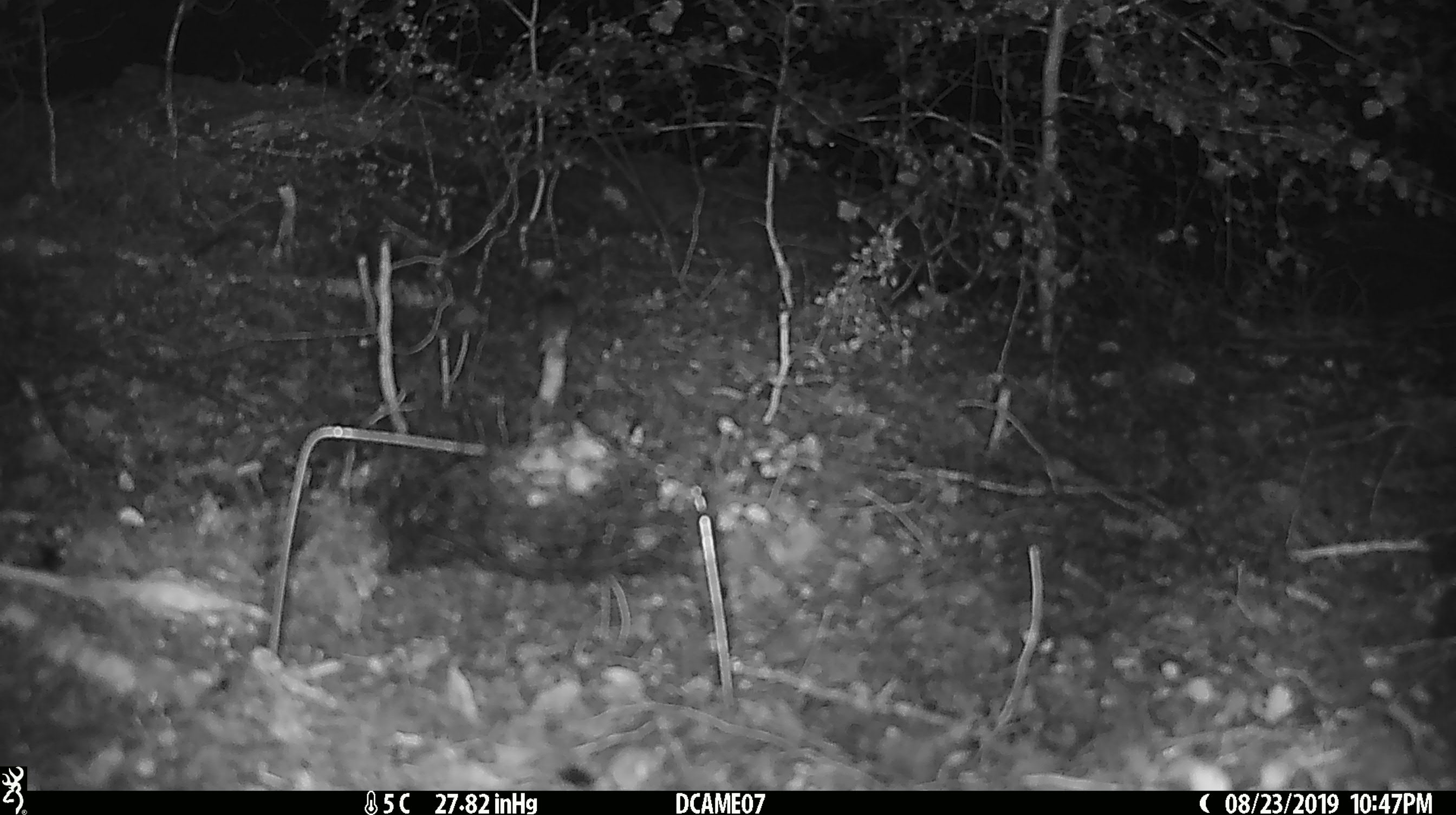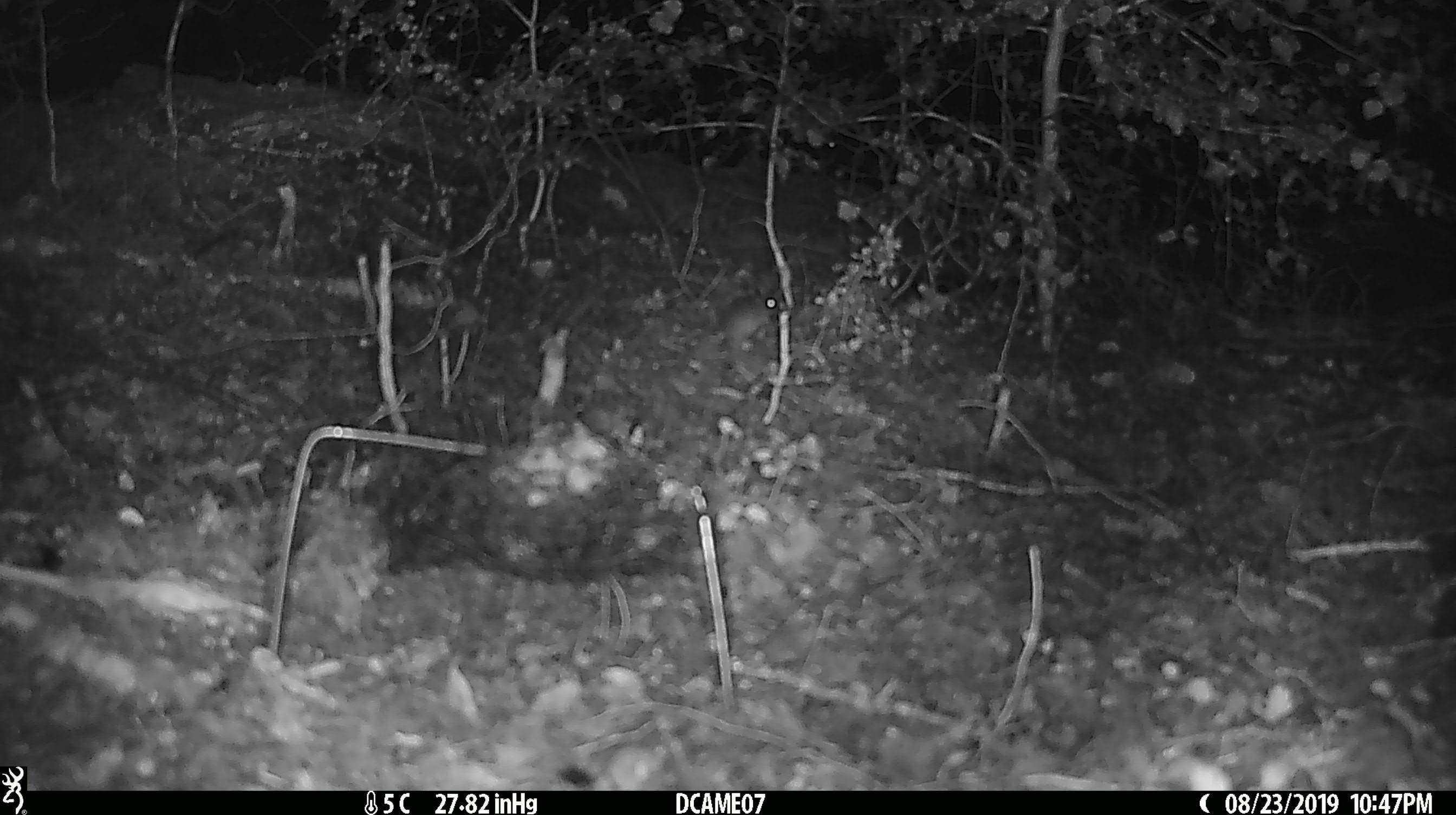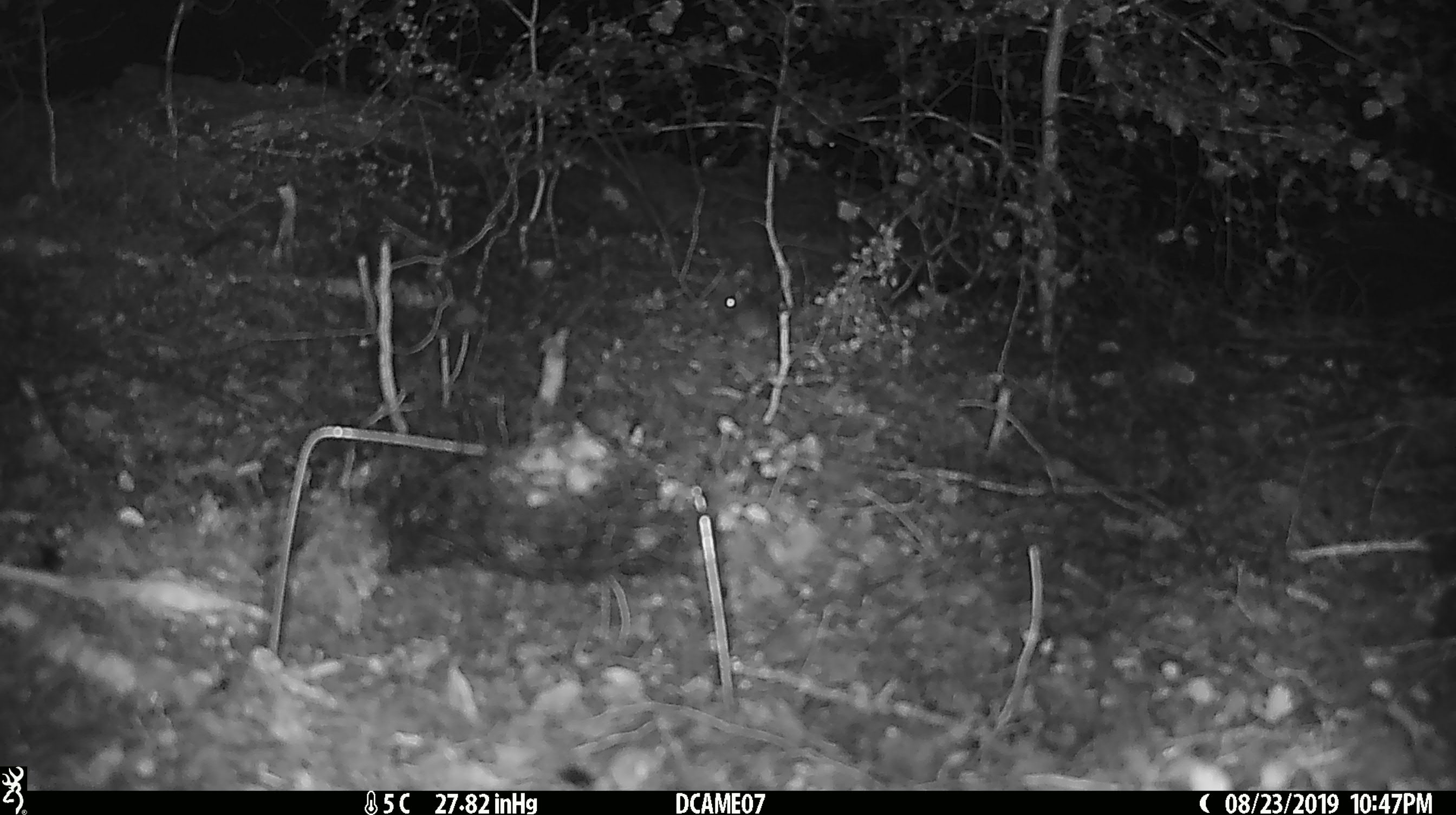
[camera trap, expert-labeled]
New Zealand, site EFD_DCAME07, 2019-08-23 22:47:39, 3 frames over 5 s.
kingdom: Animalia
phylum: Chordata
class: Mammalia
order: Rodentia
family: Muridae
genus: Mus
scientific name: Mus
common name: mouse